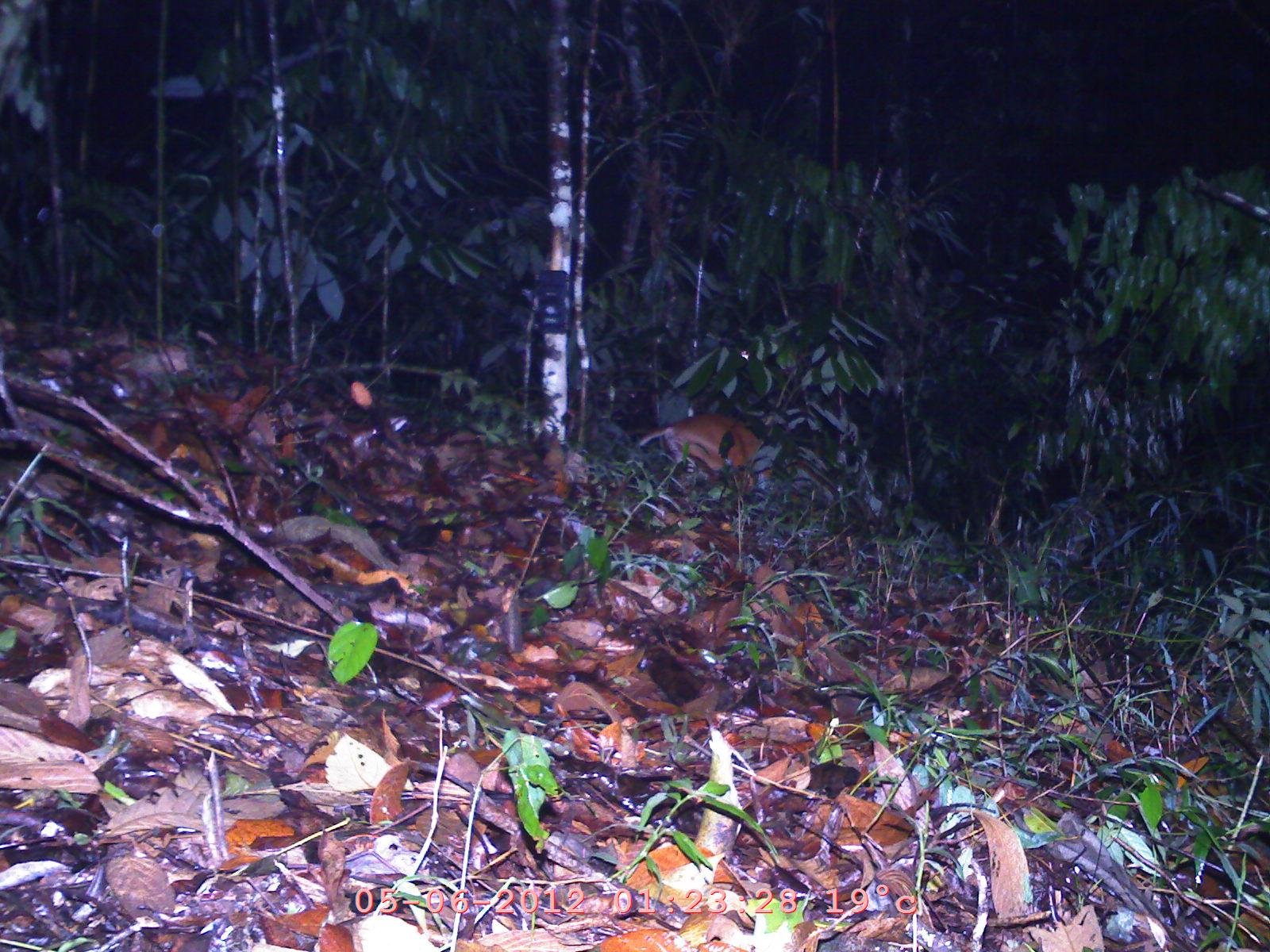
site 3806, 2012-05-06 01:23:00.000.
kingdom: Animalia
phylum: Chordata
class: Mammalia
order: Artiodactyla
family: Cervidae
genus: Muntiacus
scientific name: Muntiacus muntjak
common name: southern red muntjac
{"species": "Muntiacus muntjak (southern red muntjac)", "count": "1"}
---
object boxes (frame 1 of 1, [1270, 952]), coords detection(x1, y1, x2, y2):
muntiacus muntjak: detection(637, 411, 833, 493)